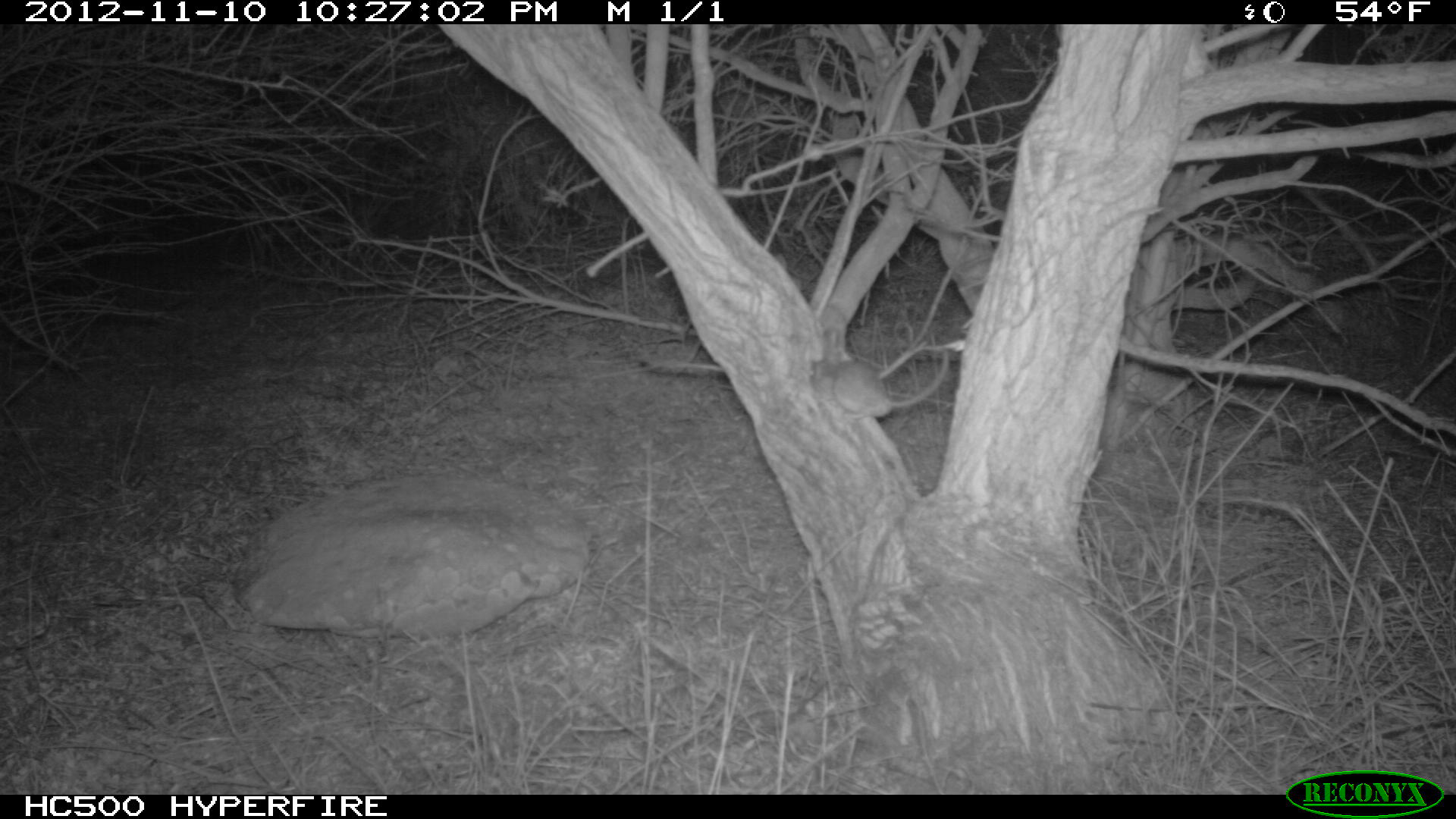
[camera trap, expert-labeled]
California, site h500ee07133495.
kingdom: Animalia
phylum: Chordata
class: Mammalia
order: Rodentia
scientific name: Rodentia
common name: rodent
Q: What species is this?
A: Rodent (Rodentia).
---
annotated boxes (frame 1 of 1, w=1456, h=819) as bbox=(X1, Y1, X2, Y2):
rodent: bbox=(806, 349, 949, 421)